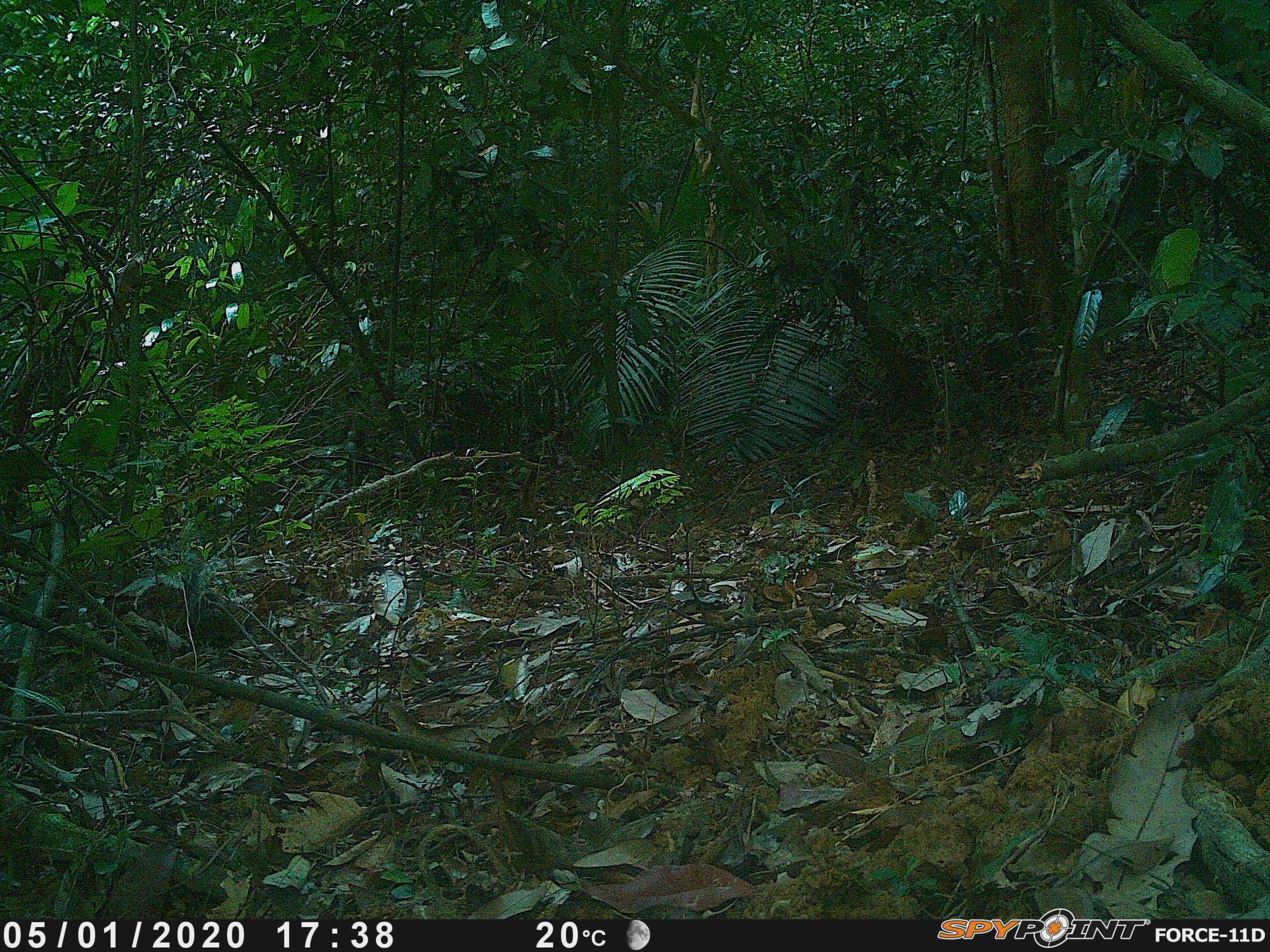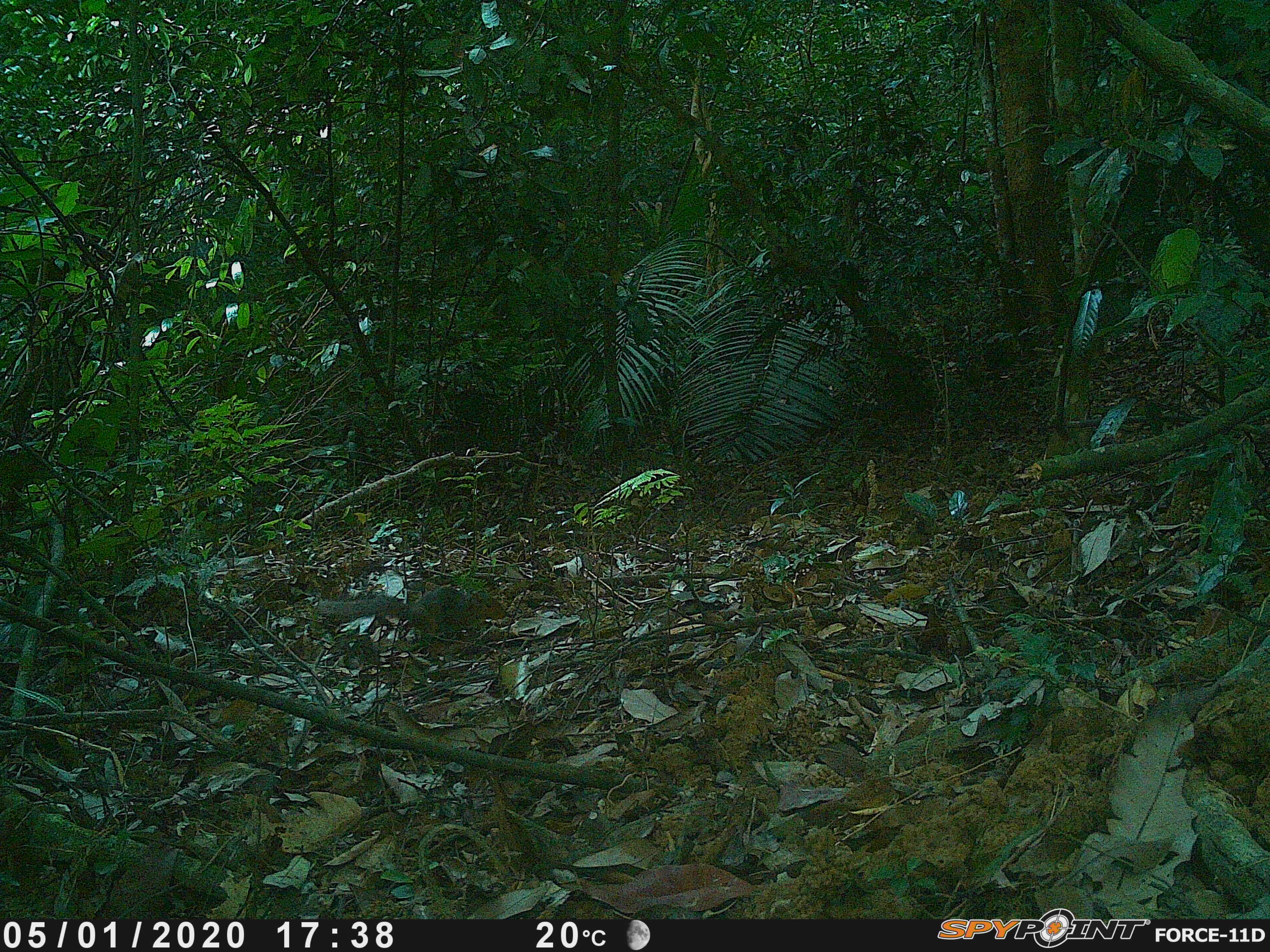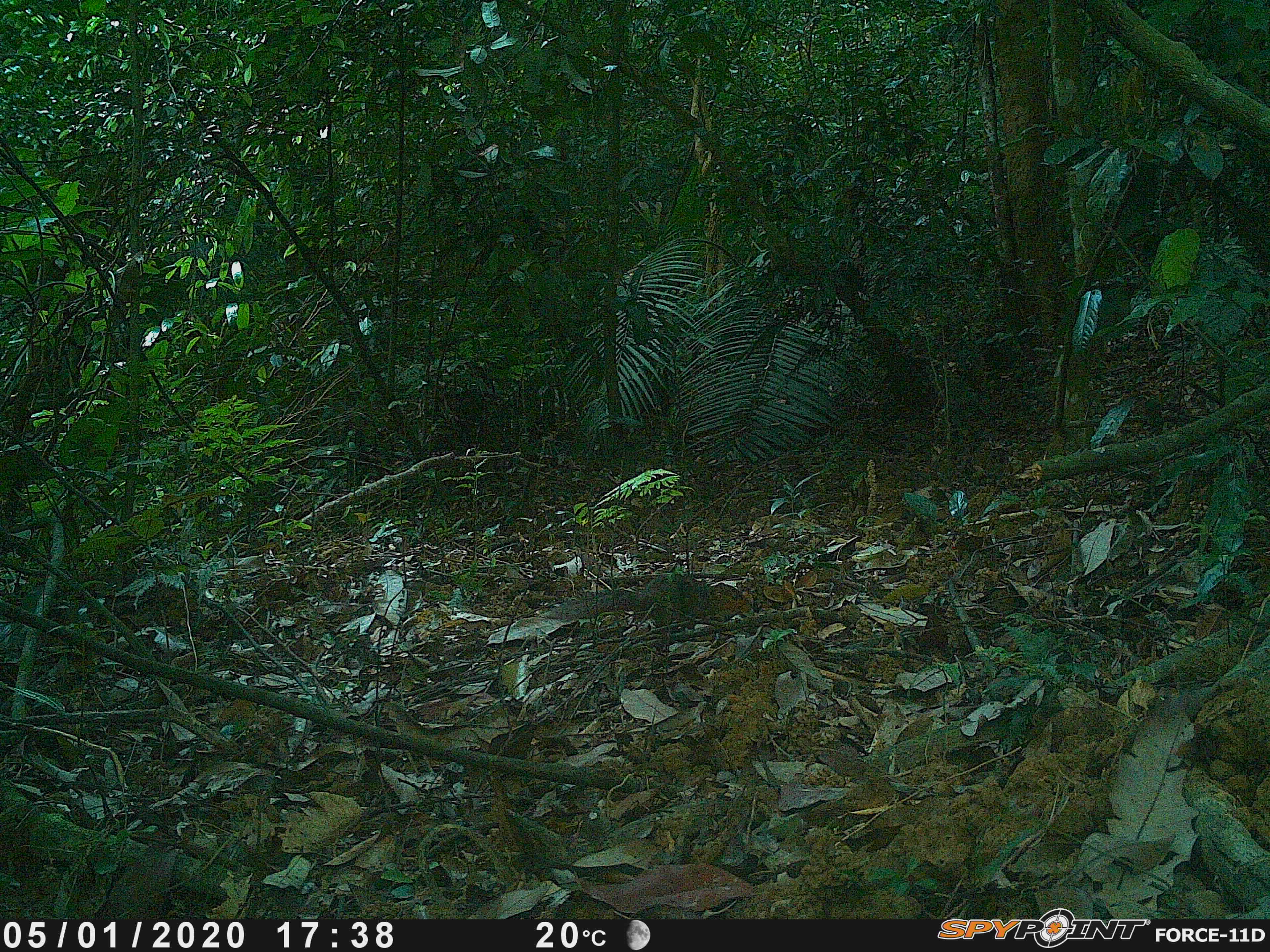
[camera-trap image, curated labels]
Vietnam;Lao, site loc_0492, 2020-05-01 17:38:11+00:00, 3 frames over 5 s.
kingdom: Animalia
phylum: Chordata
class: Mammalia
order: Rodentia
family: Sciuridae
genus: Dremomys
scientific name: Dremomys rufigenis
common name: red-cheeked squirrel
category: red cheeked squirrel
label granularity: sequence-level